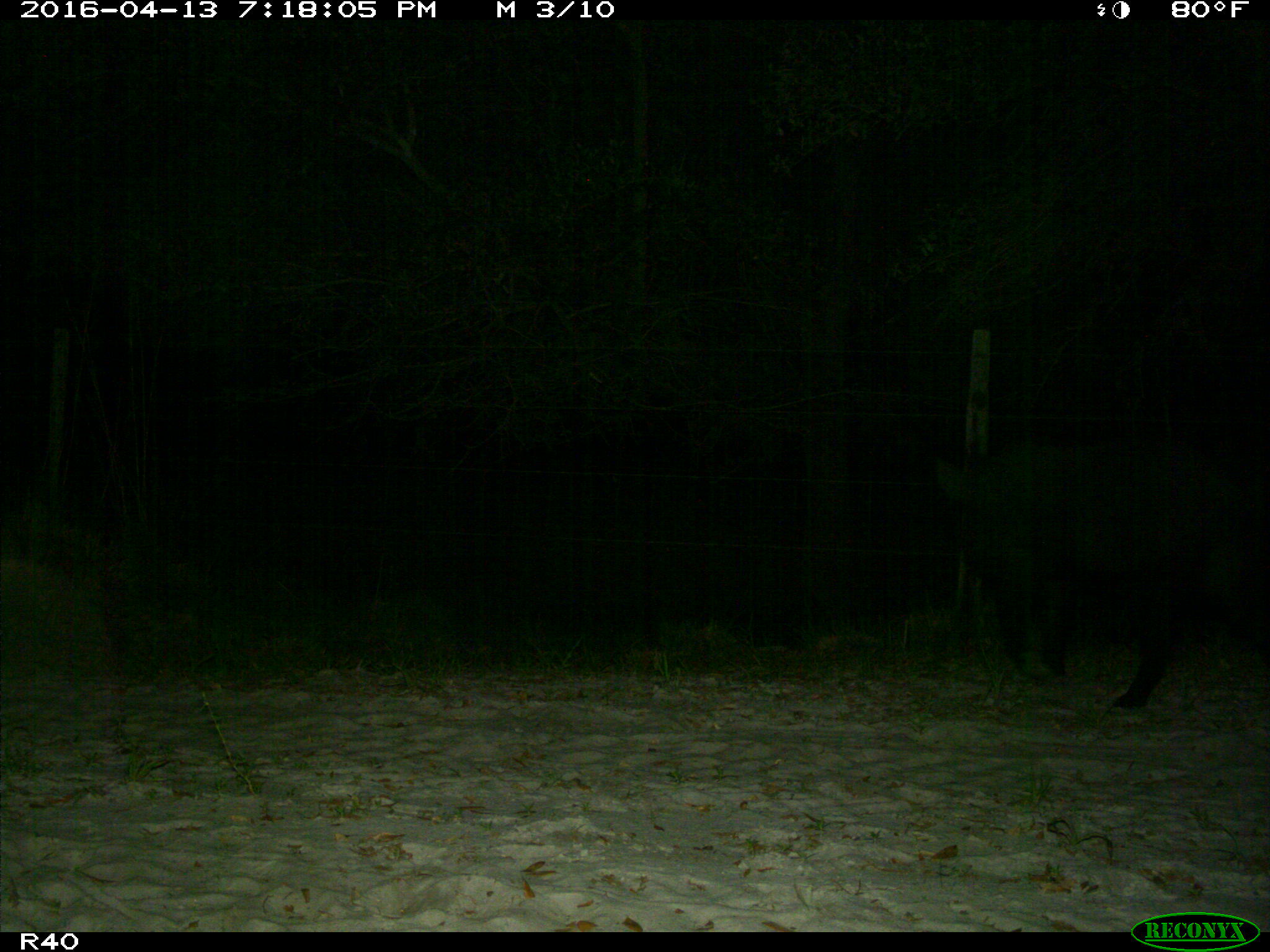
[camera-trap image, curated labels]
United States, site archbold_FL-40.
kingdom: Animalia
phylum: Chordata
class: Mammalia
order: Artiodactyla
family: Suidae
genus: Sus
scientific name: Sus scrofa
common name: wild boar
Sus scrofa (wild boar).